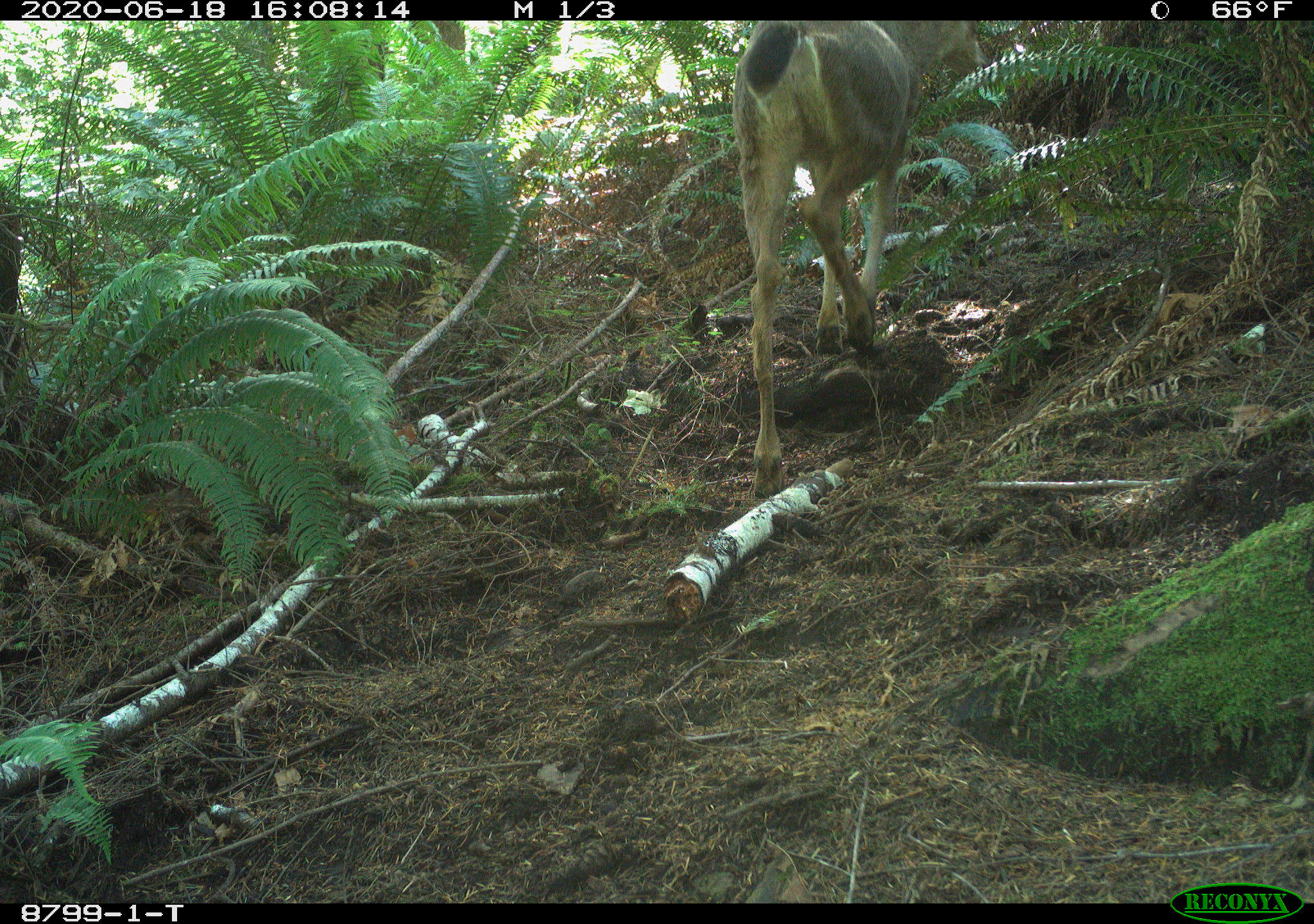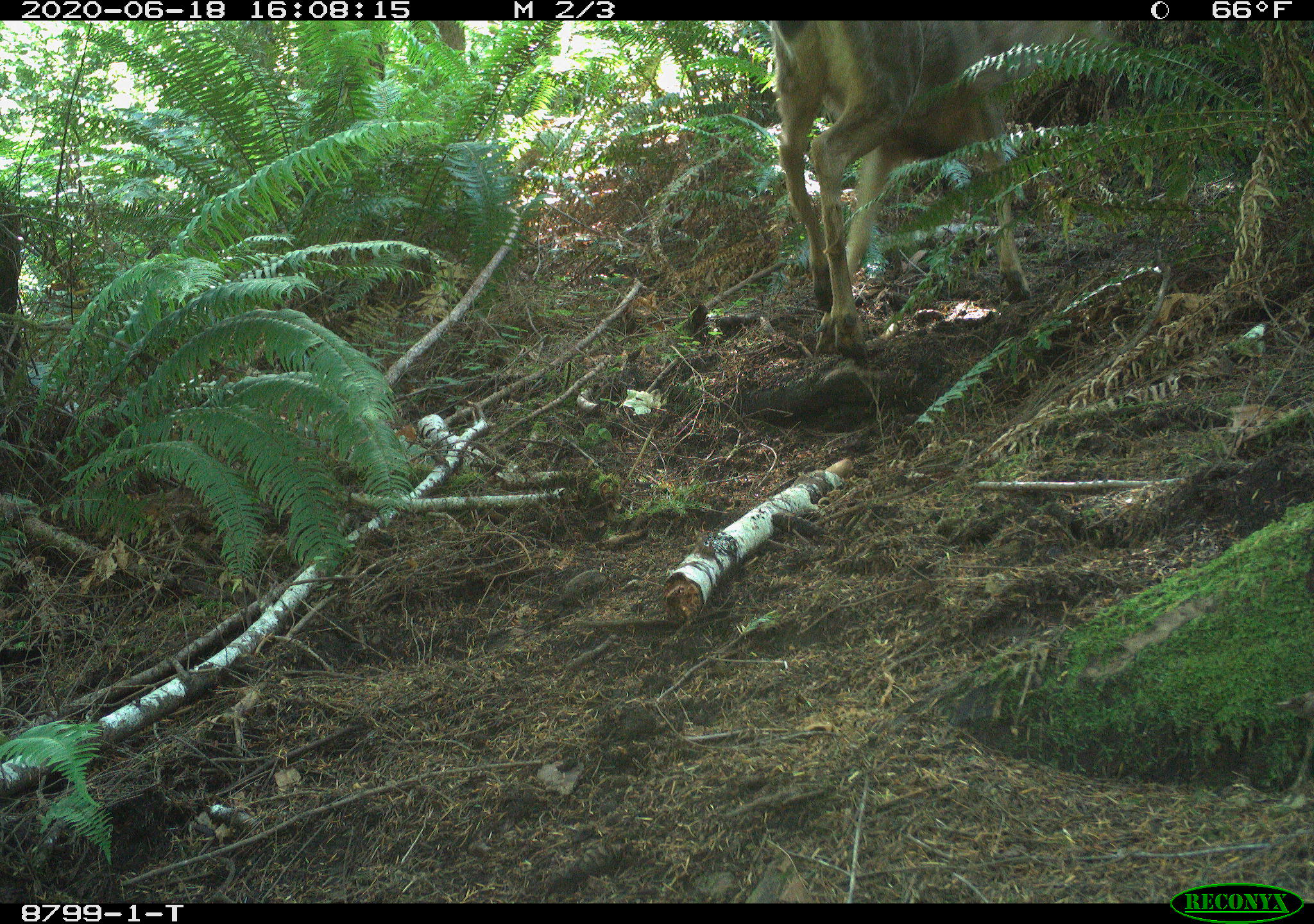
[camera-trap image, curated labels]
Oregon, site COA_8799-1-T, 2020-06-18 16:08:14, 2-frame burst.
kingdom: Animalia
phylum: Chordata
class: Mammalia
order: Artiodactyla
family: Cervidae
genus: Odocoileus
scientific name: Odocoileus hemionus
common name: black-tailed deer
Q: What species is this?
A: Black-tailed deer (Odocoileus hemionus).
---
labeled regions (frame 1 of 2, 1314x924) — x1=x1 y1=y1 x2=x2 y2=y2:
black-tailed deer: x1=721 y1=22 x2=920 y2=490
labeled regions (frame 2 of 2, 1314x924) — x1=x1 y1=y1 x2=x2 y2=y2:
black-tailed deer: x1=762 y1=24 x2=1048 y2=321